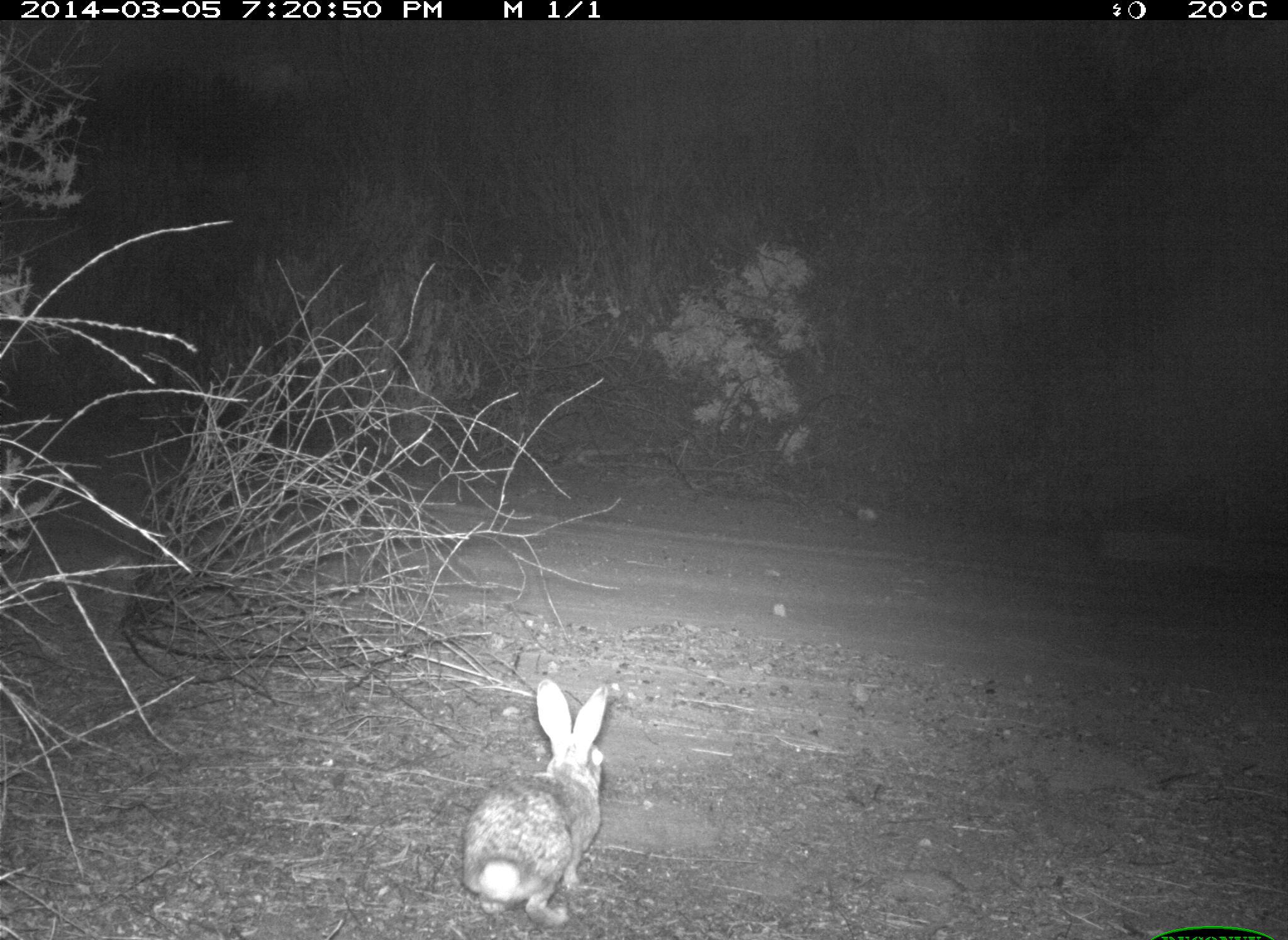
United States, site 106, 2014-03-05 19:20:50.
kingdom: Animalia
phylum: Chordata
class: Mammalia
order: Lagomorpha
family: Leporidae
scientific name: Leporidae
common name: rabbits and hares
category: rabbit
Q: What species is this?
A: Rabbit (rabbits and hares) (Leporidae).